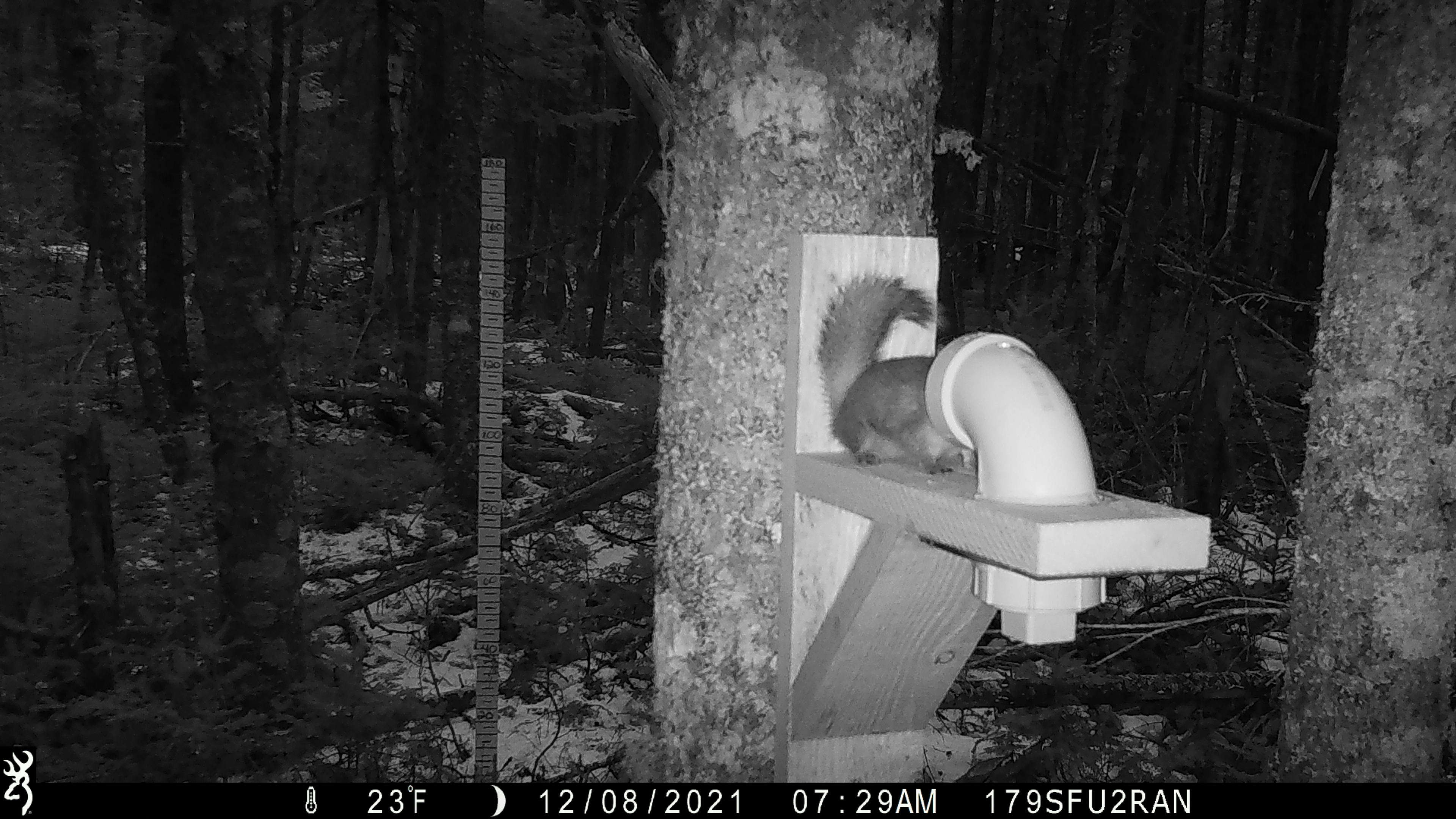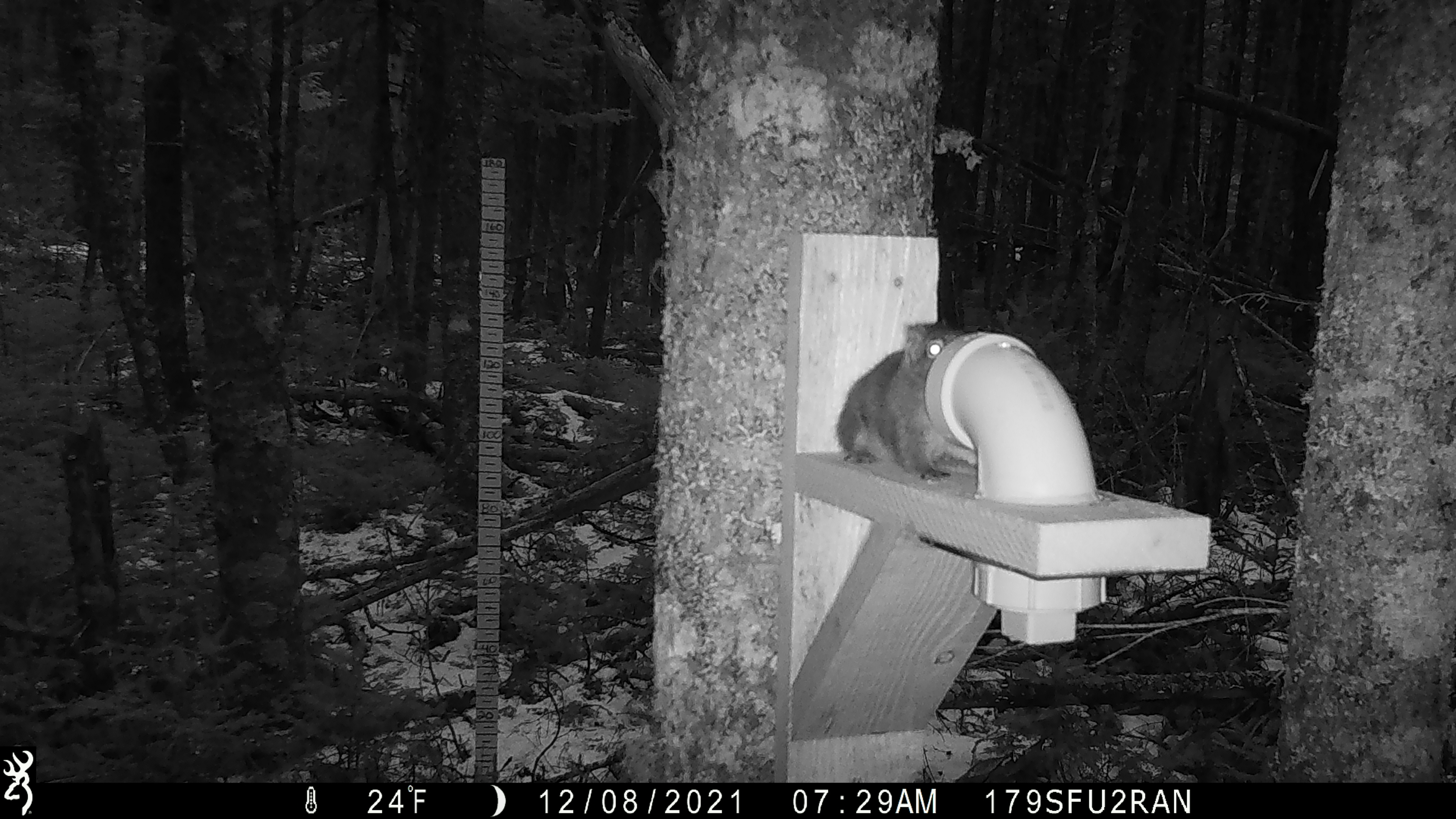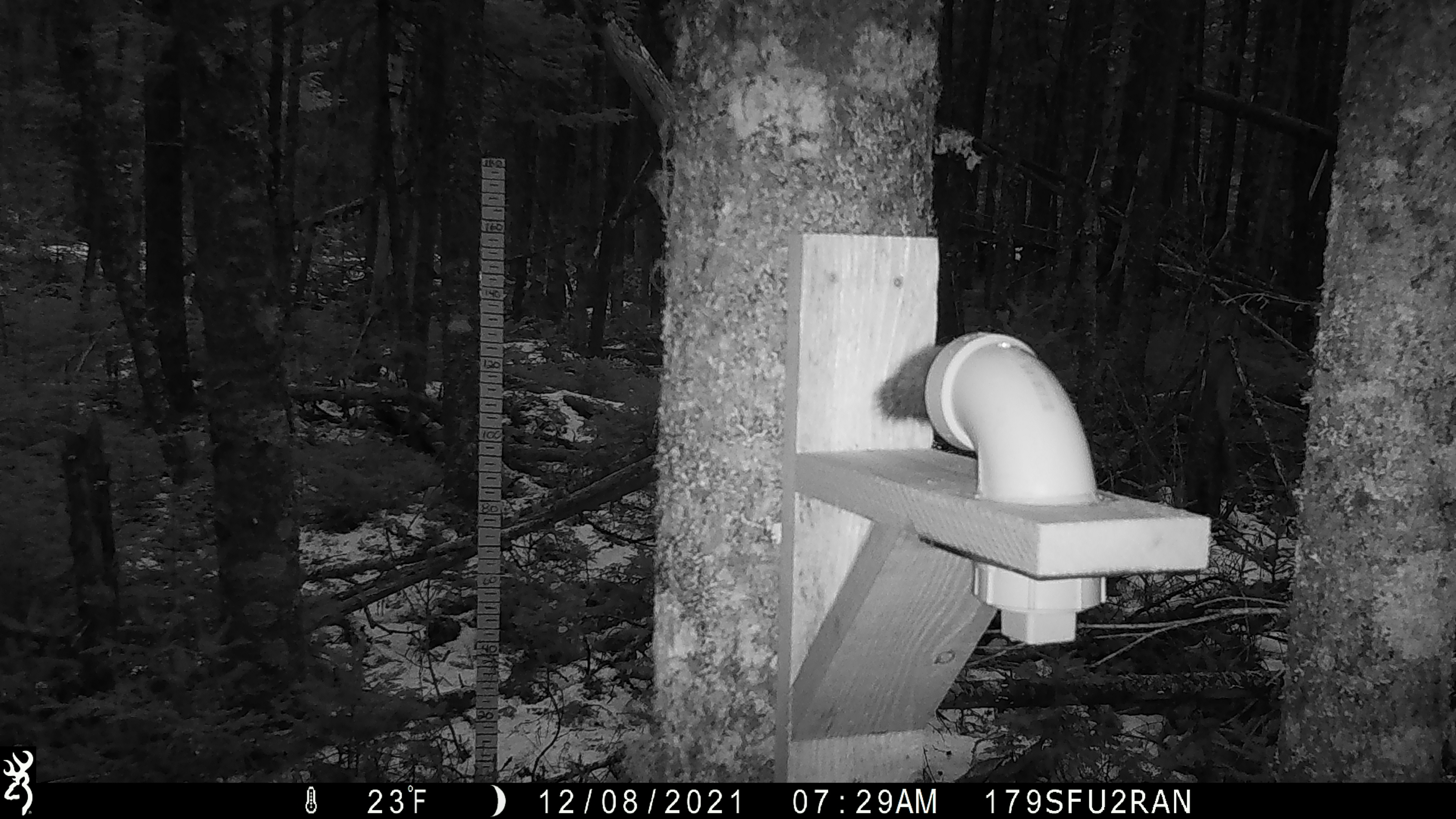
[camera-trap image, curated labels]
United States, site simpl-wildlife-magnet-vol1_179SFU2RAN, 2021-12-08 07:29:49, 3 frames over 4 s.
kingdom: Animalia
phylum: Chordata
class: Mammalia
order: Rodentia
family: Sciuridae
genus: Tamiasciurus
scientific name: Tamiasciurus hudsonicus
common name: red squirrel